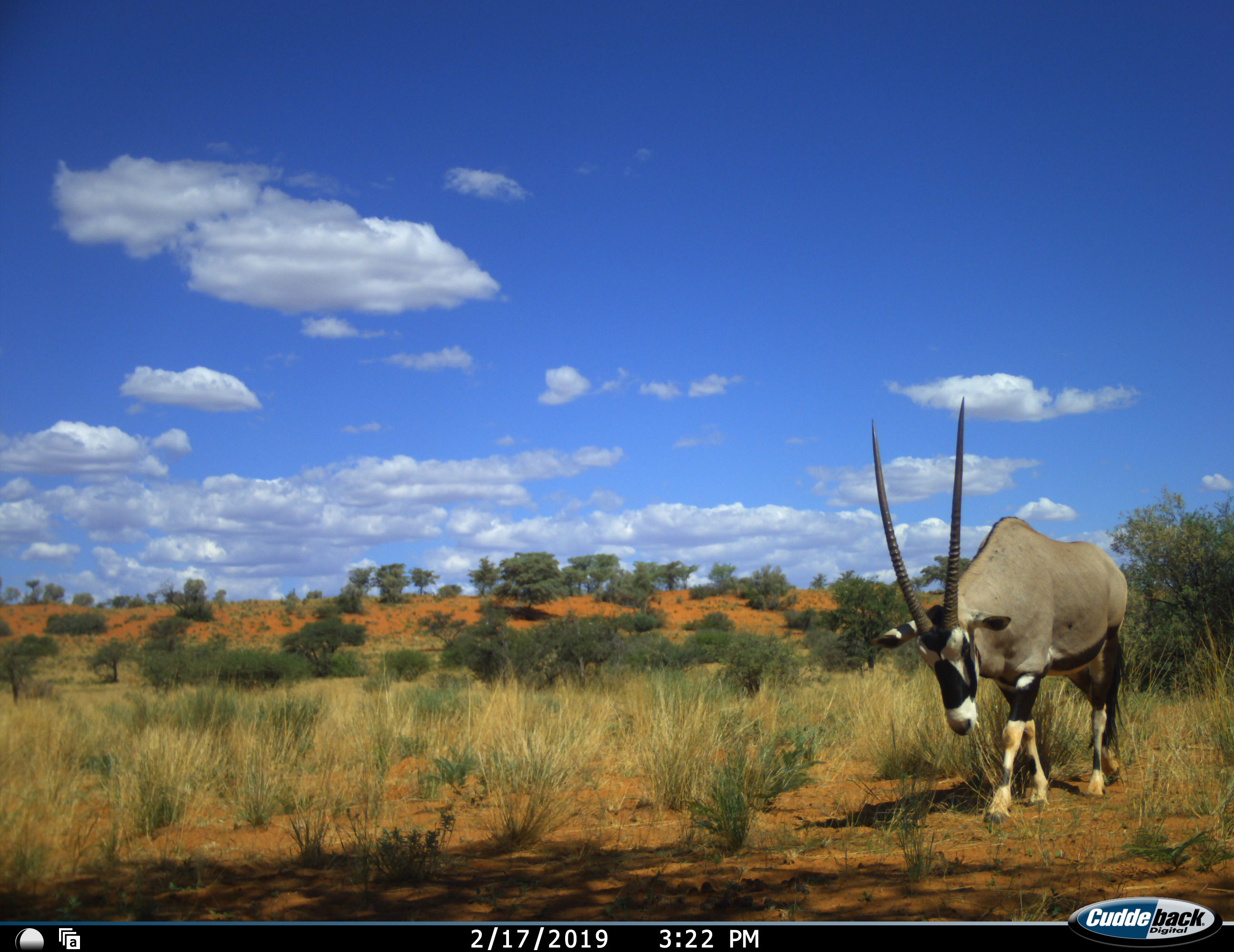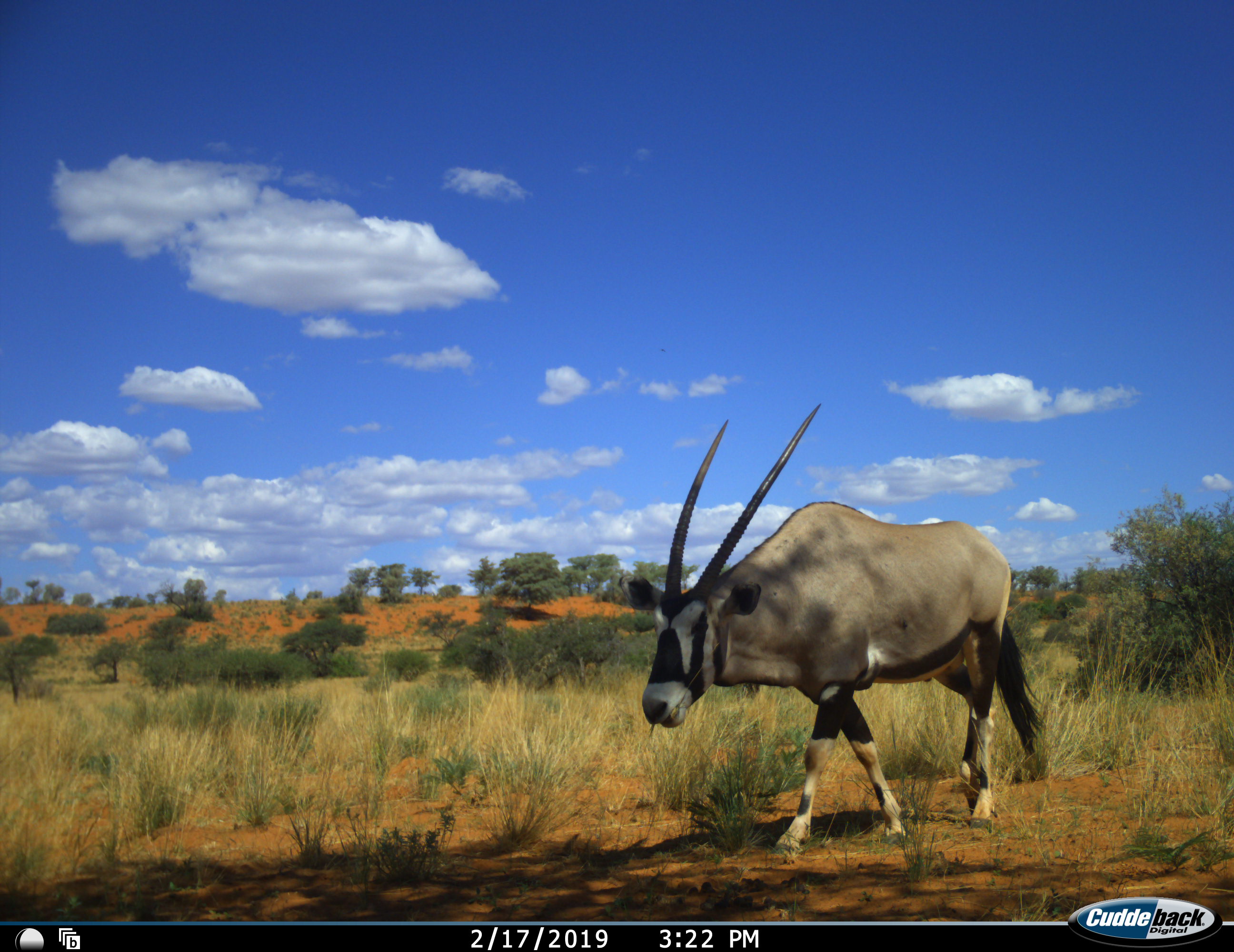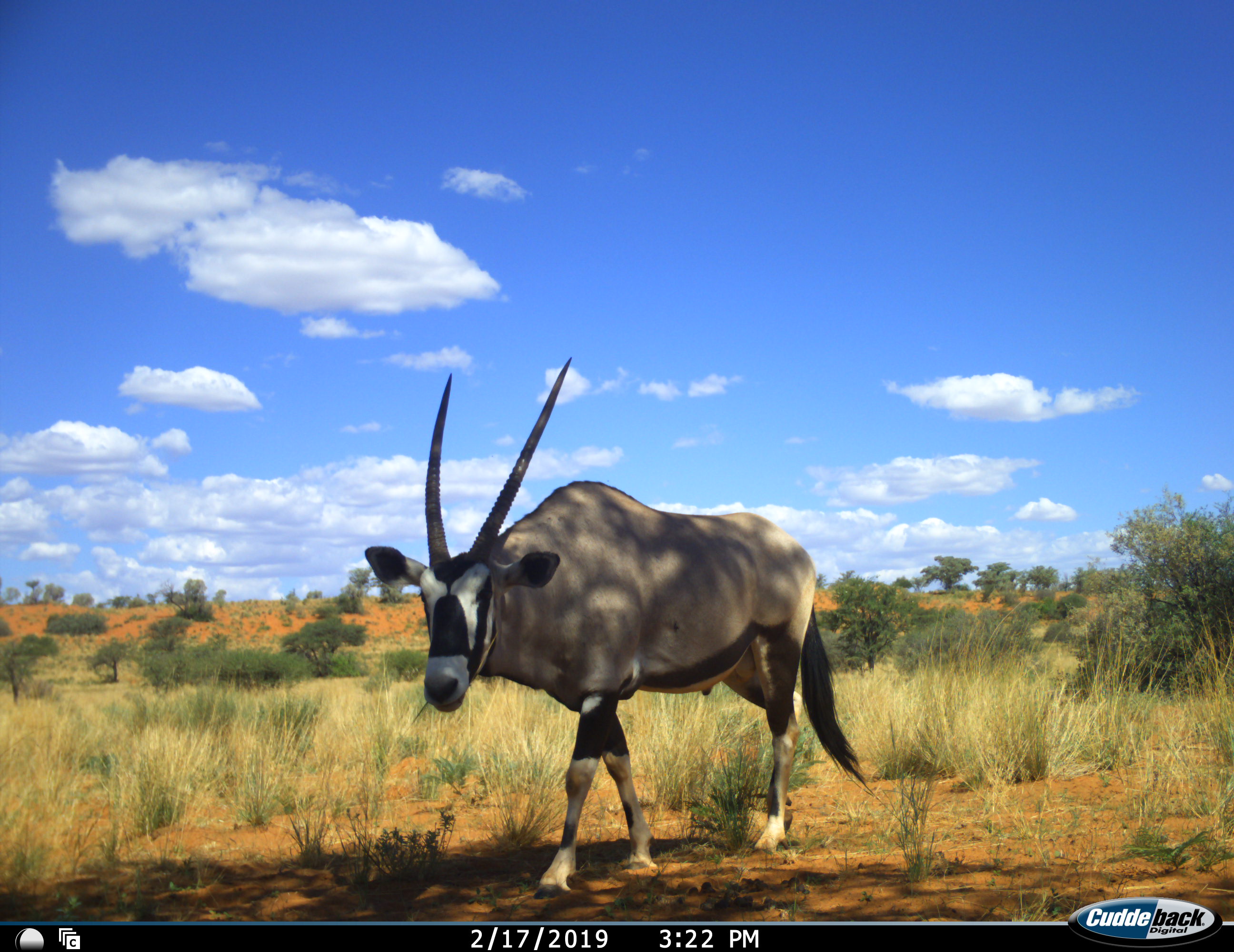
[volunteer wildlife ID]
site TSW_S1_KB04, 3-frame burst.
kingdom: Animalia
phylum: Chordata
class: Mammalia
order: Artiodactyla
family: Bovidae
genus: Oryx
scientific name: Oryx gazella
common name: gemsbok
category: oryx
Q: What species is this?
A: Oryx (gemsbok) (Oryx gazella).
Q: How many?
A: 1.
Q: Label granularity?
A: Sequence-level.